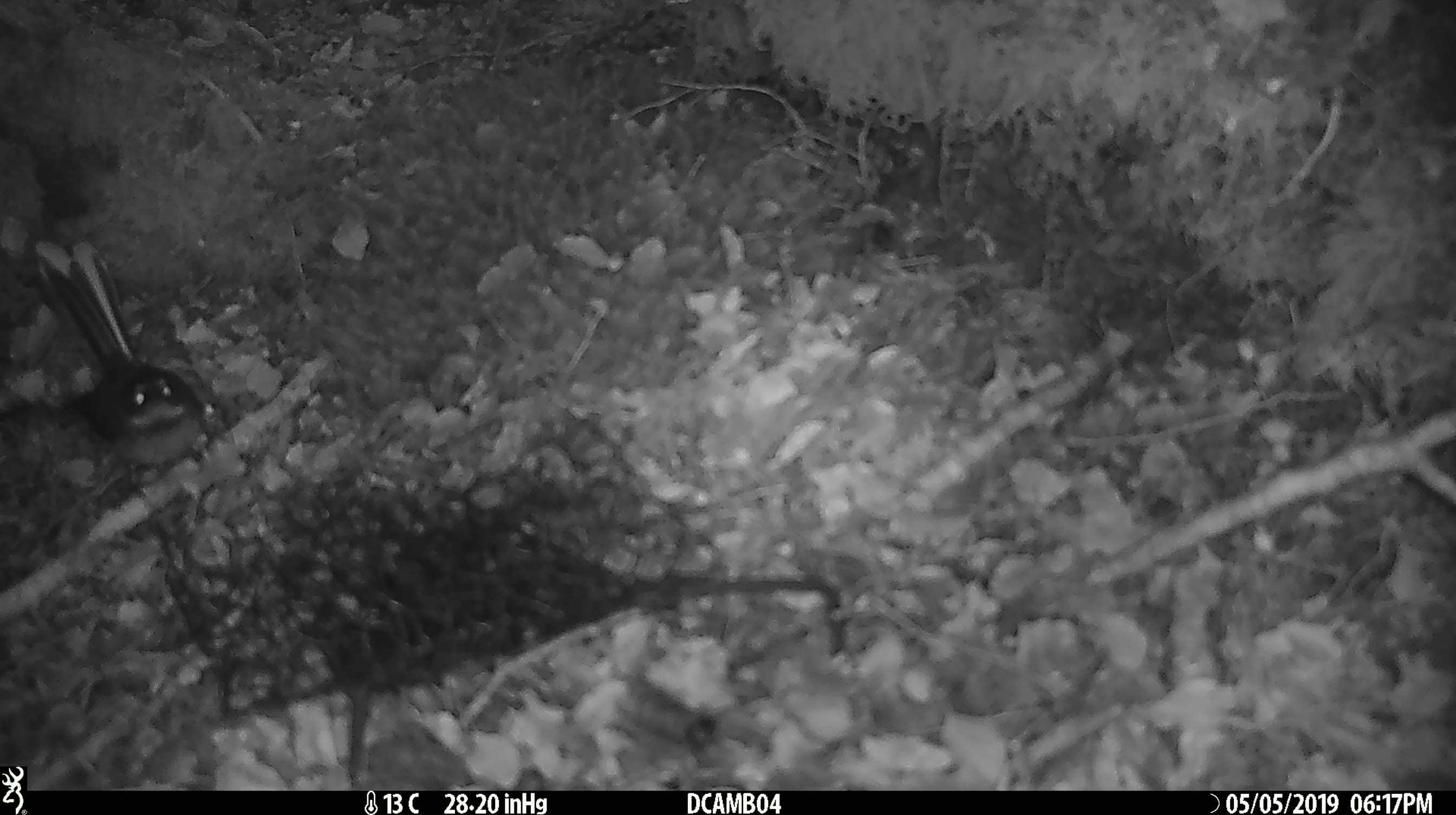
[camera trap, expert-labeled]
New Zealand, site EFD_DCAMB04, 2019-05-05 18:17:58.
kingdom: Animalia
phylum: Chordata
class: Aves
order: Passeriformes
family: Rhipiduridae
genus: Rhipidura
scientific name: Rhipidura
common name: fantails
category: fantail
Fantail (fantails) (Rhipidura).